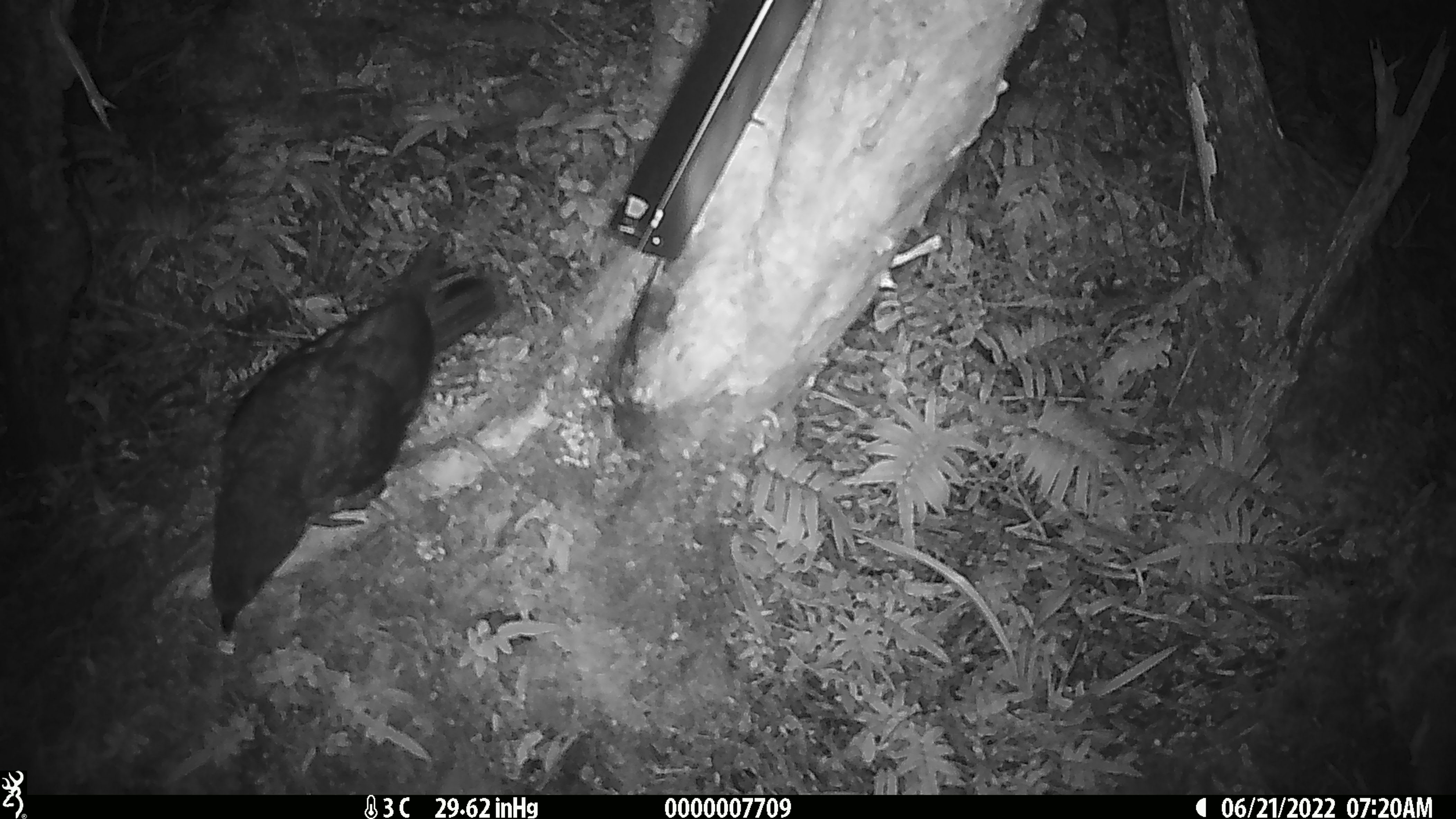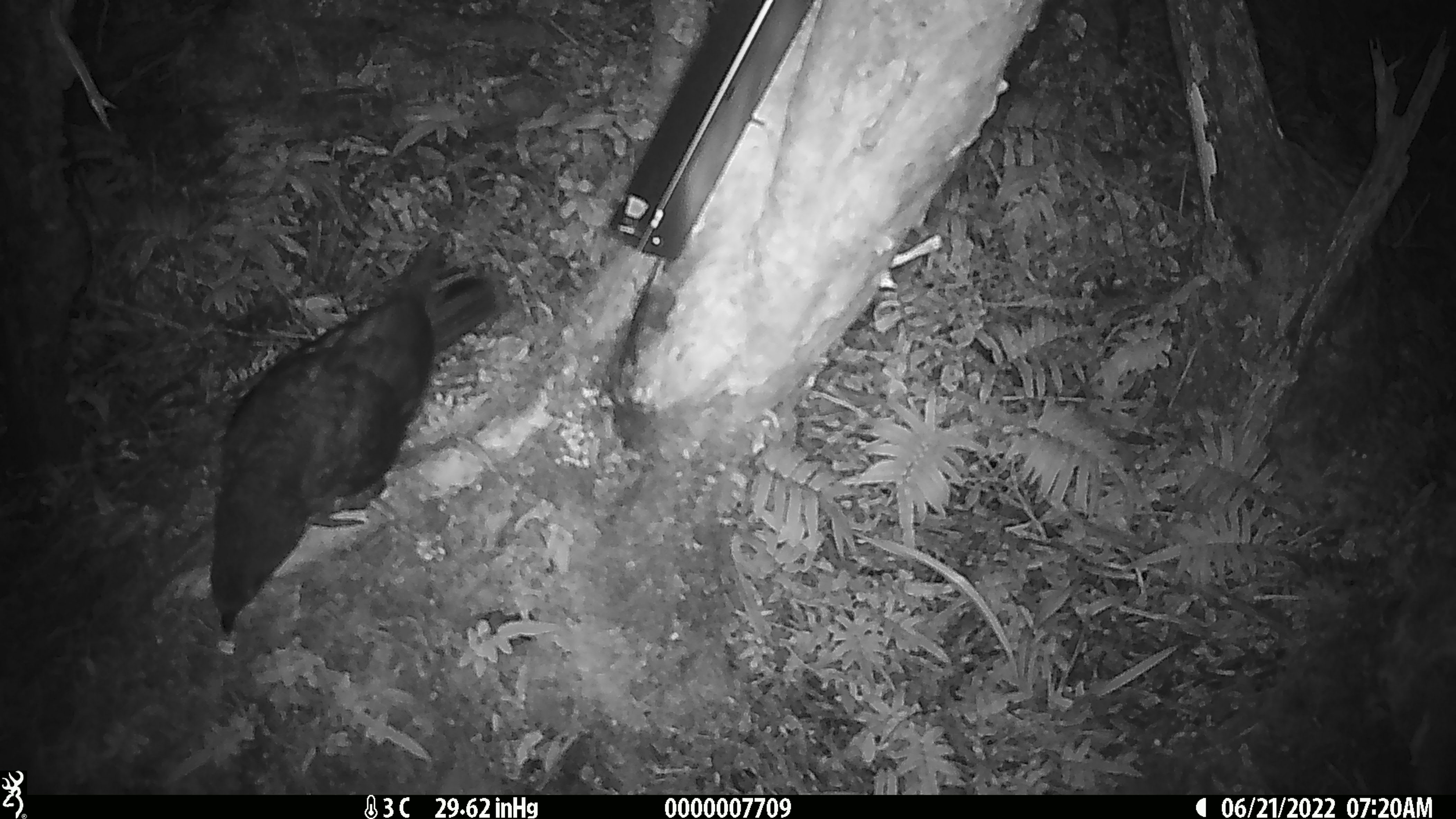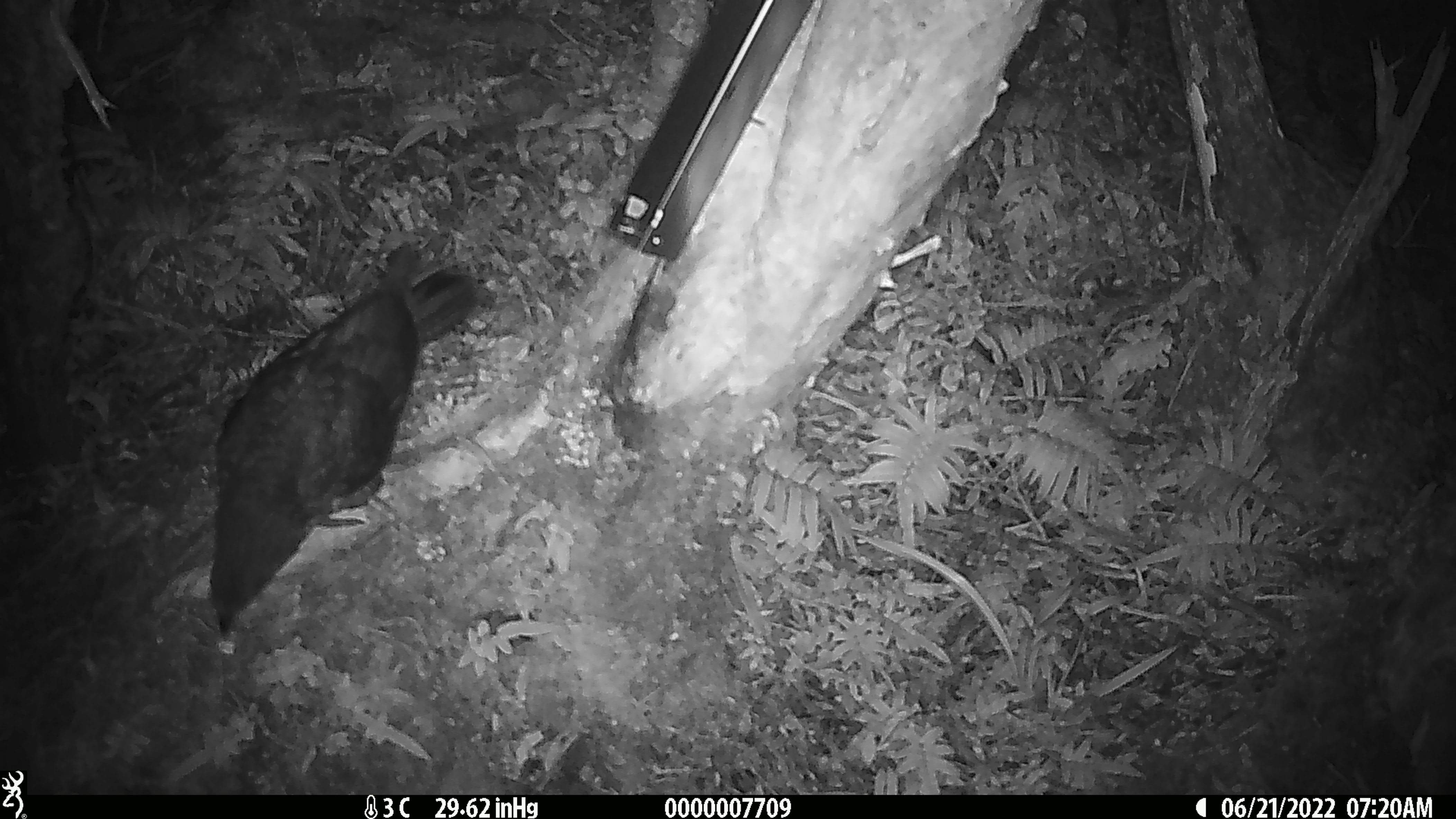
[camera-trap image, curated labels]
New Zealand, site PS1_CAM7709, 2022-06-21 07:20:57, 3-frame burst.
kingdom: Animalia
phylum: Chordata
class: Aves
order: Psittaciformes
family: Strigopidae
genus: Nestor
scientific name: Nestor notabilis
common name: kea